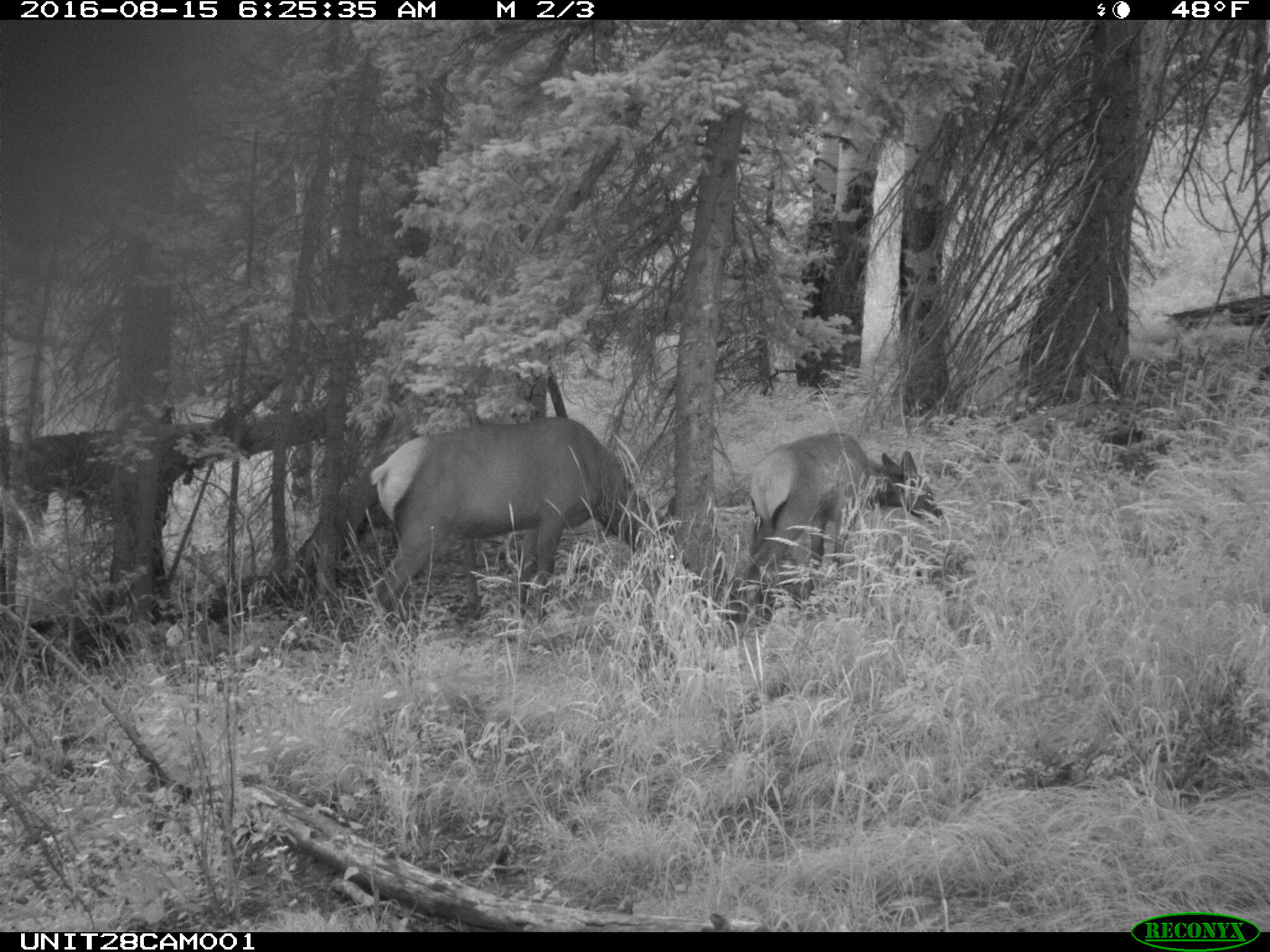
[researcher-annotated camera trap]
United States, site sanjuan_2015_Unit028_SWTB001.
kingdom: Animalia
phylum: Chordata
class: Mammalia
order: Artiodactyla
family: Cervidae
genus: Cervus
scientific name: Cervus elaphus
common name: red deer